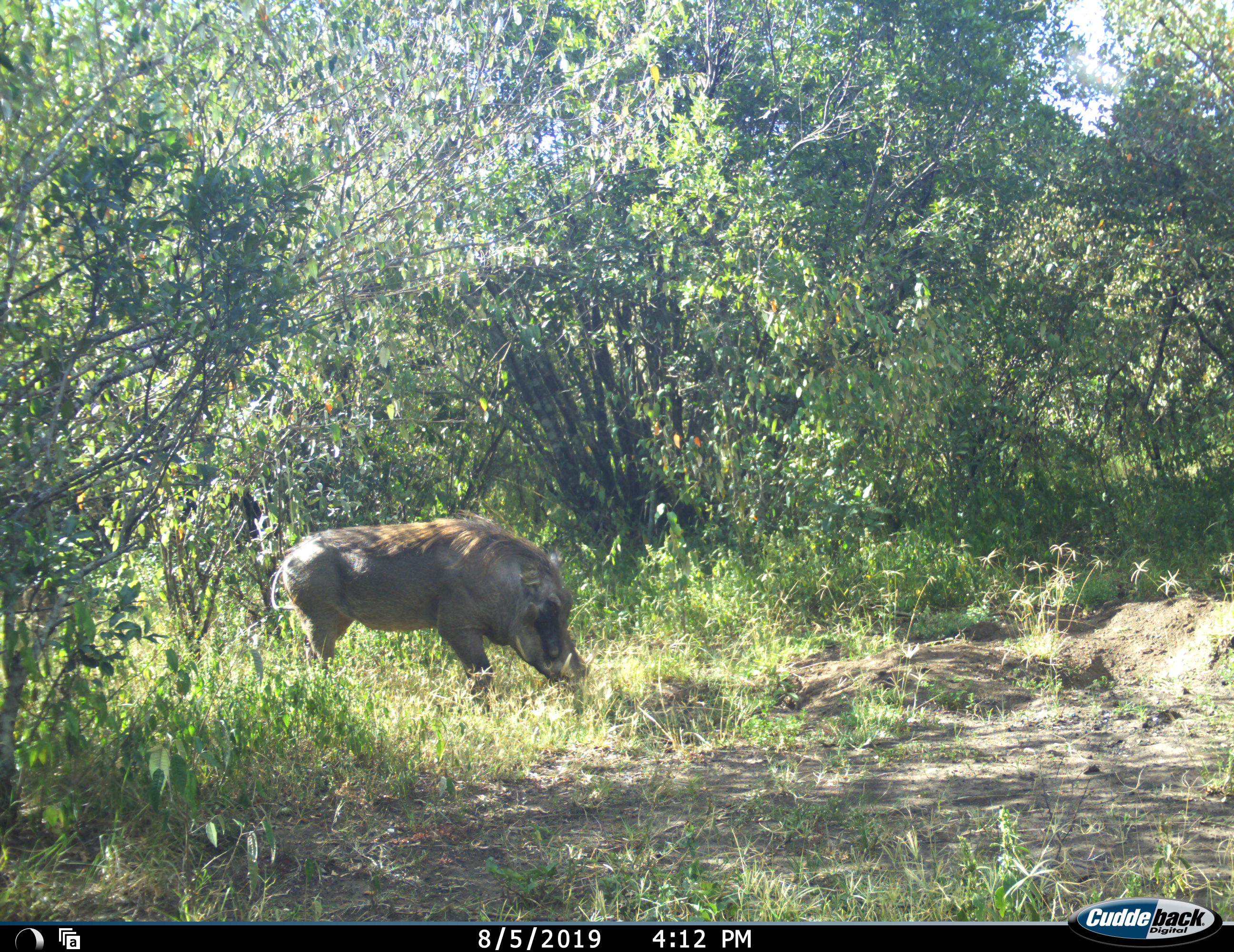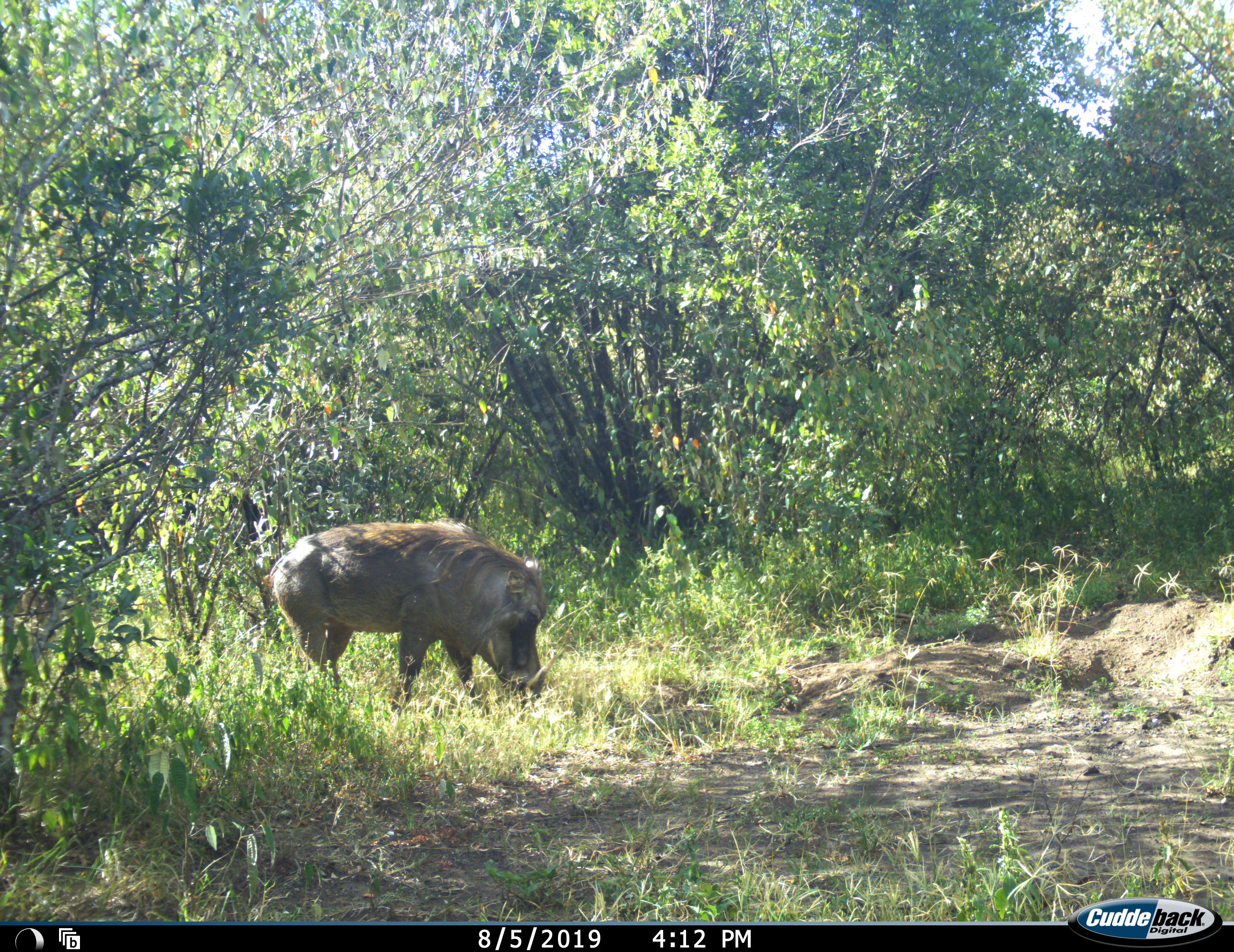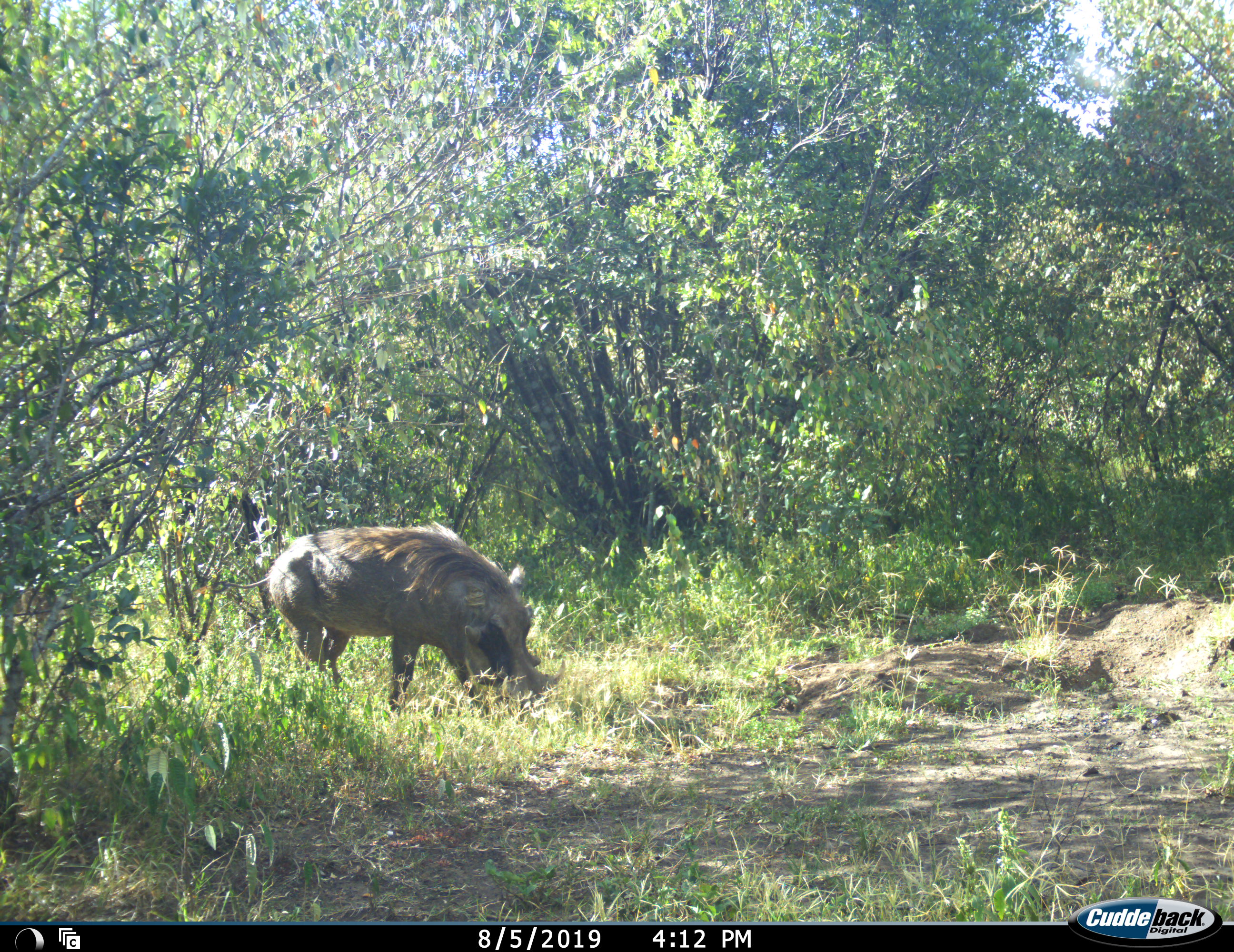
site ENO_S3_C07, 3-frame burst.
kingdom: Animalia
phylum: Chordata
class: Mammalia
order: Artiodactyla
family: Suidae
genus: Phacochoerus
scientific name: Phacochoerus africanus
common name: warthog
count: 1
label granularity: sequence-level